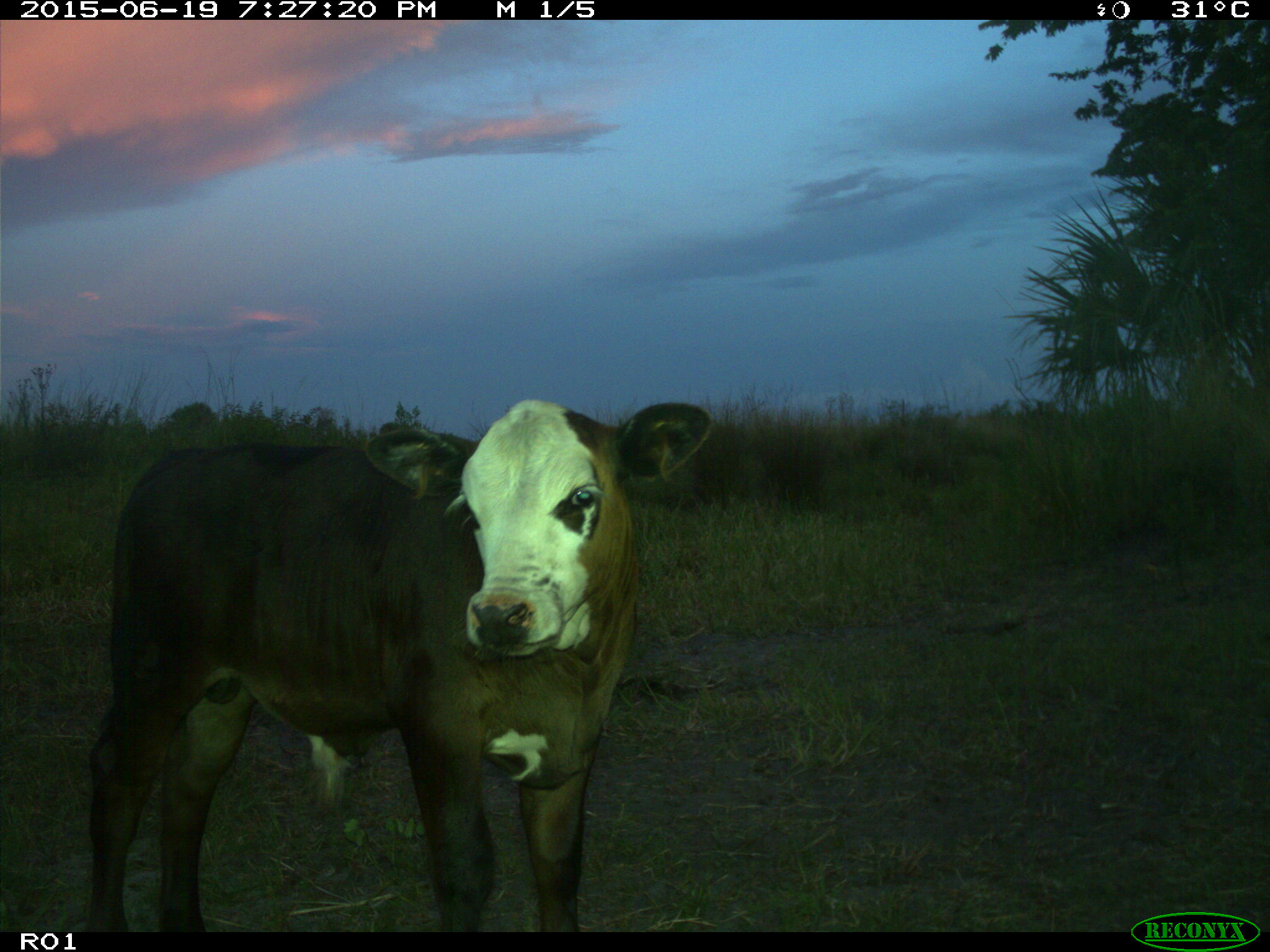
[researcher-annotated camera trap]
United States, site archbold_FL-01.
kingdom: Animalia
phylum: Chordata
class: Mammalia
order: Artiodactyla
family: Bovidae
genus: Bos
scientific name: Bos taurus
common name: domestic cow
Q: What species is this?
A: Bos taurus (domestic cow).